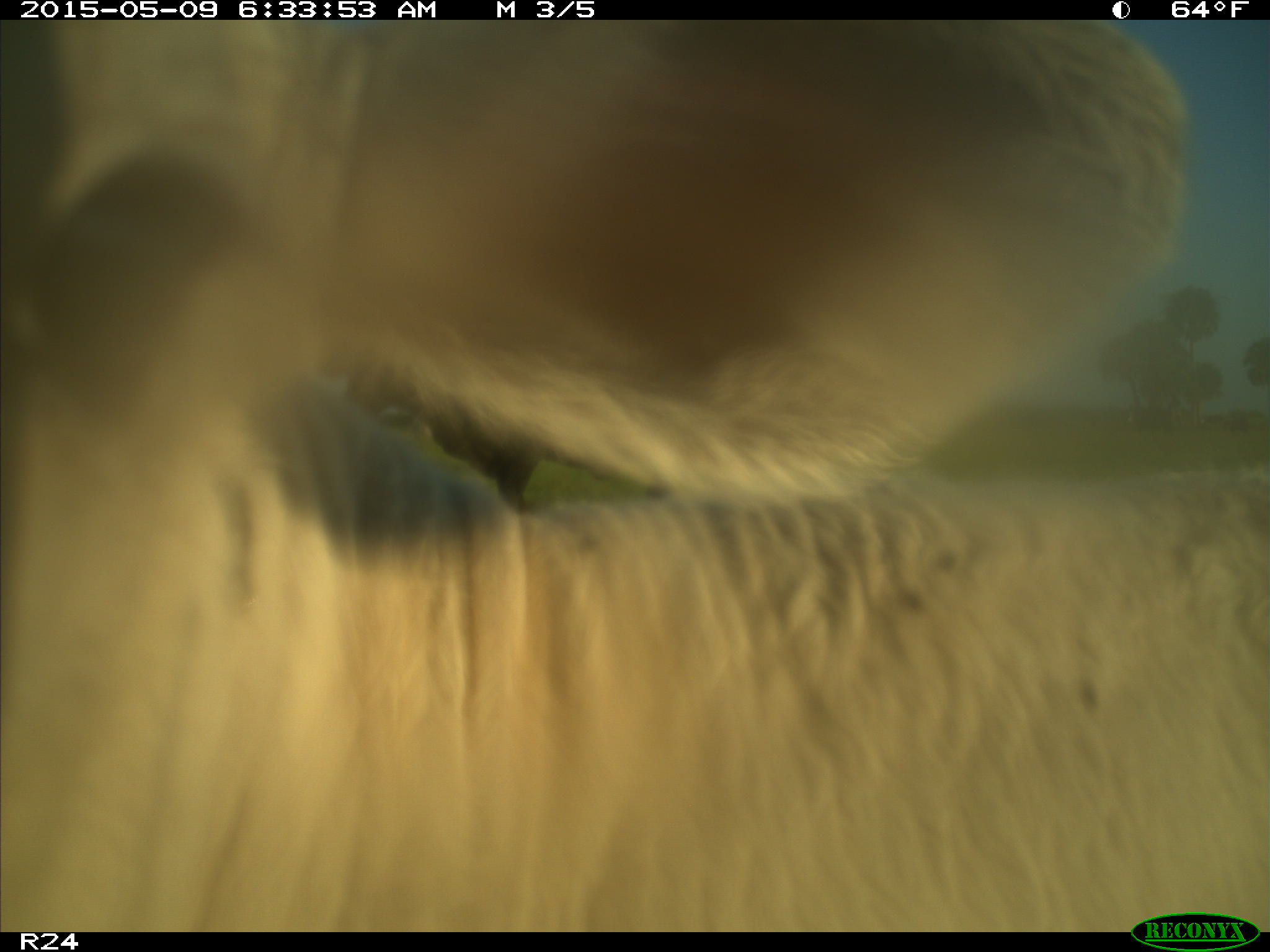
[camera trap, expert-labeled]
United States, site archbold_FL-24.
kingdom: Animalia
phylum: Chordata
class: Mammalia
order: Artiodactyla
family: Bovidae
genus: Bos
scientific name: Bos taurus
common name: domestic cow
Bos taurus (domestic cow).